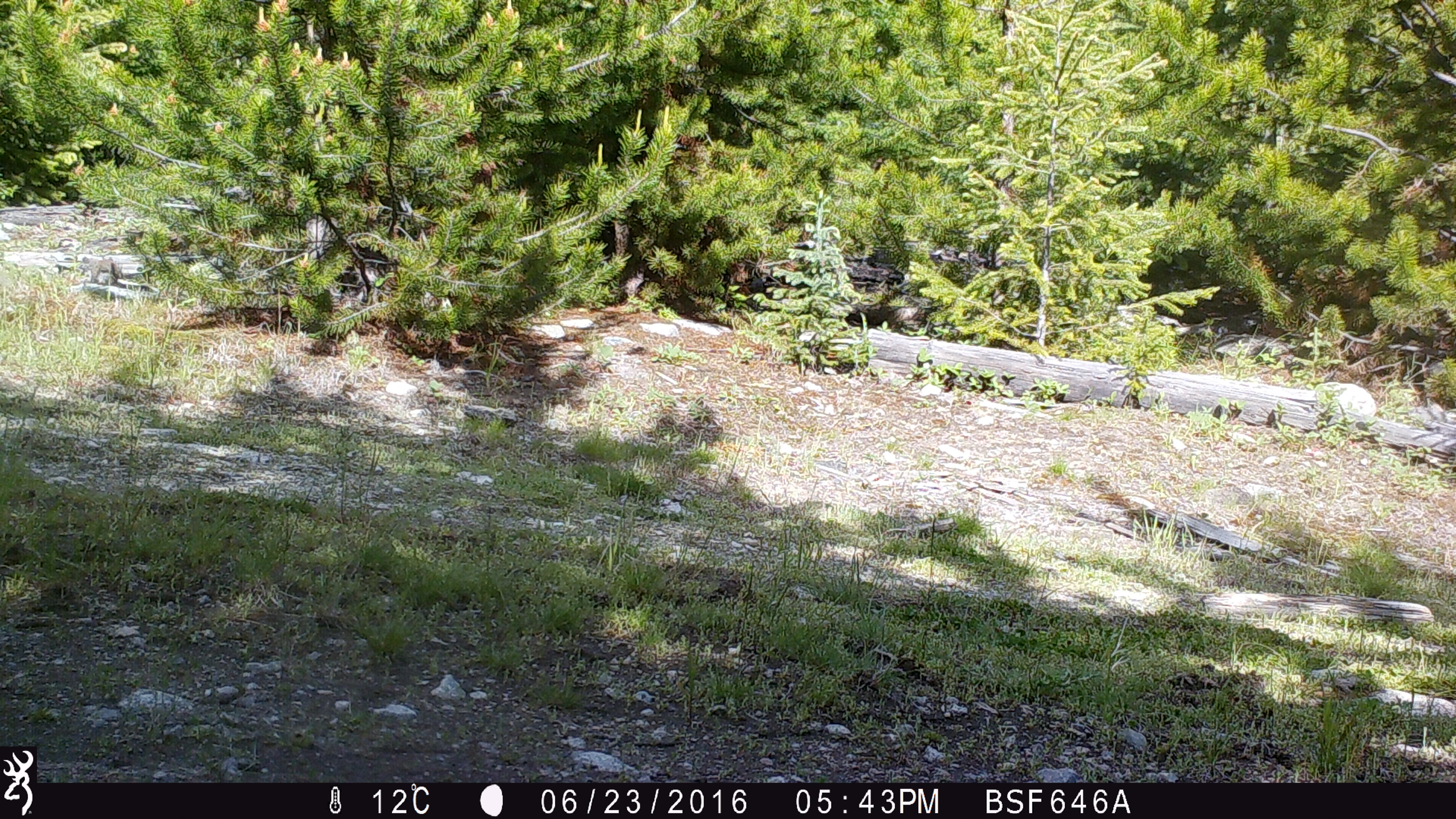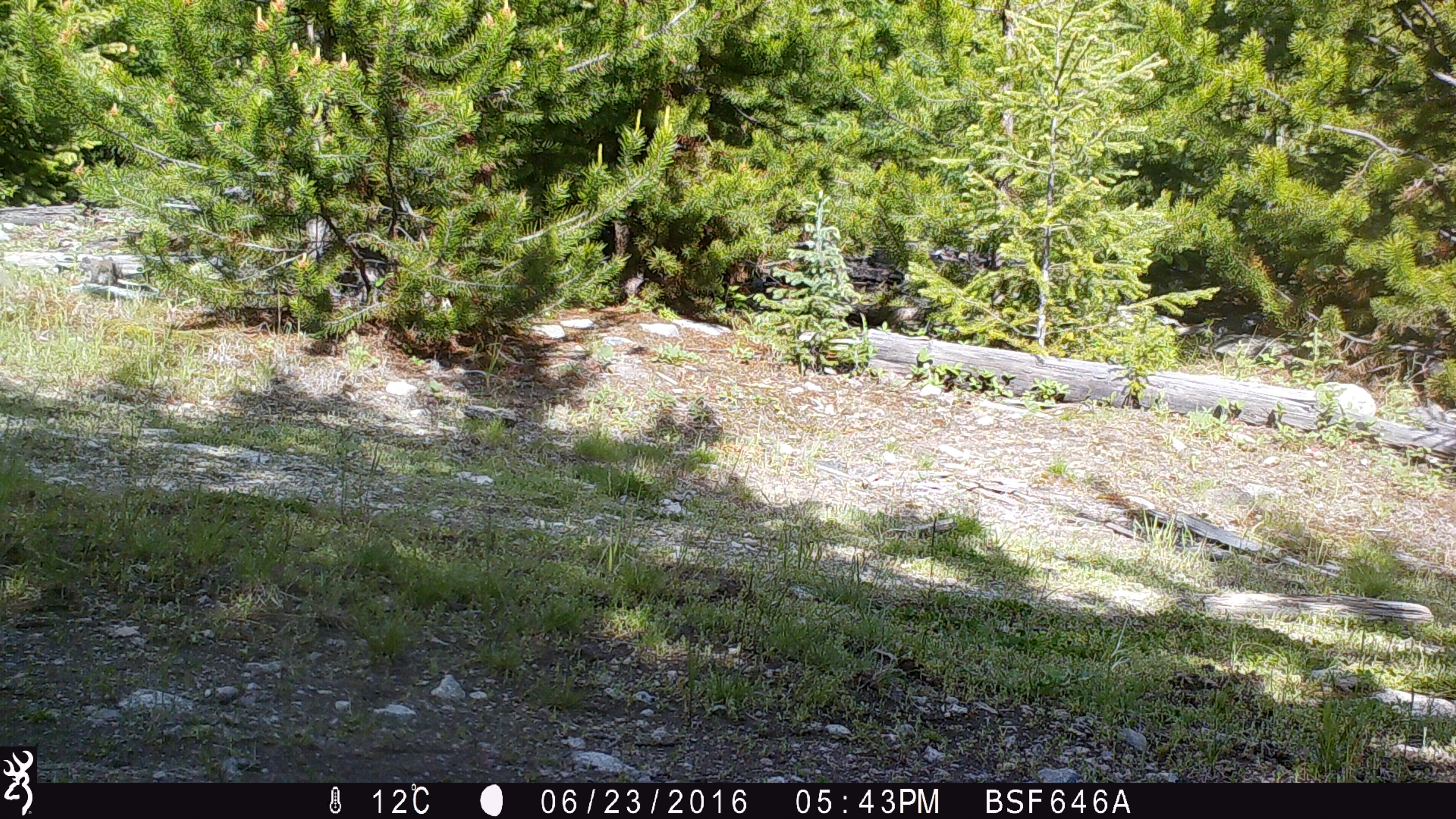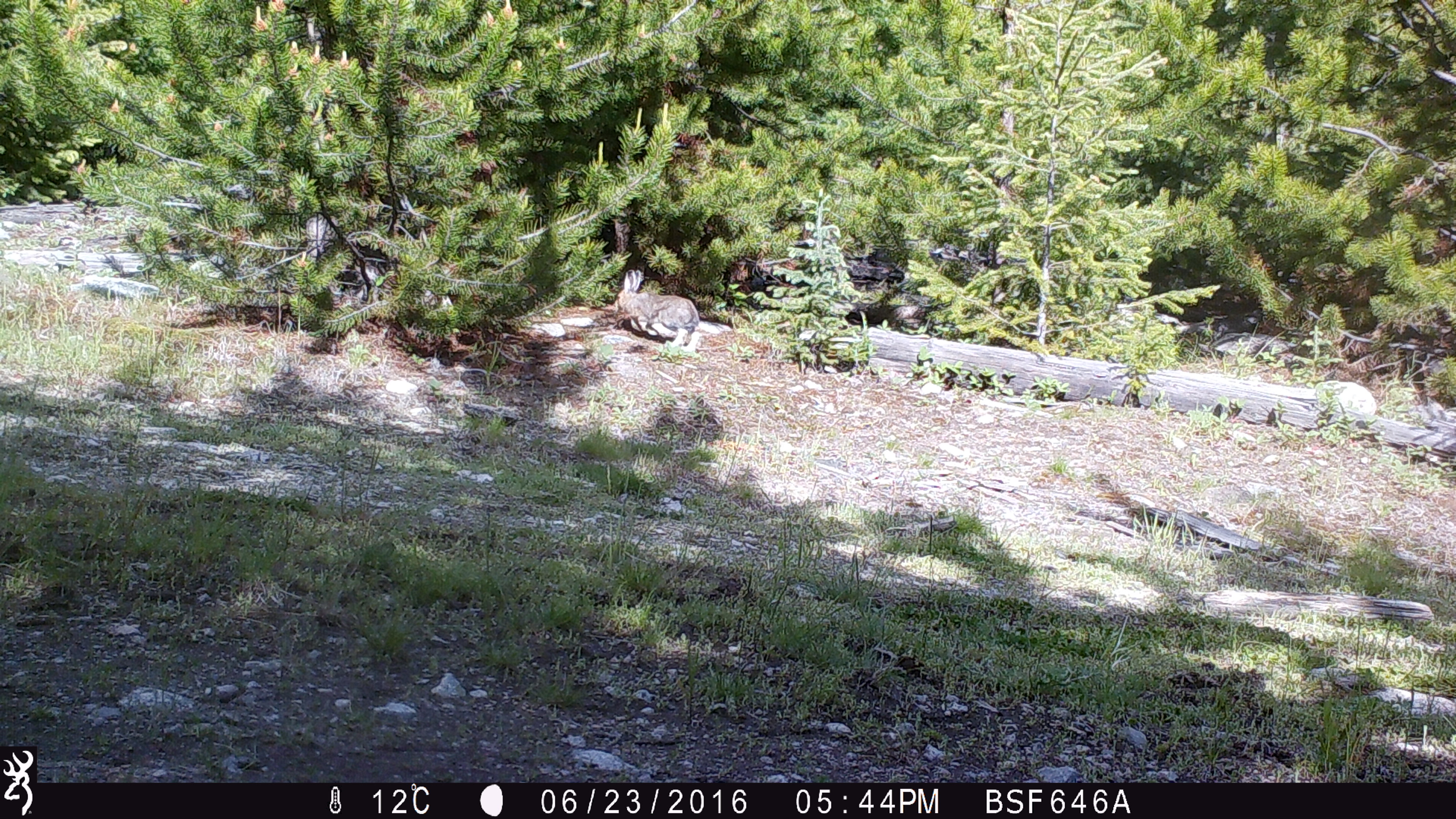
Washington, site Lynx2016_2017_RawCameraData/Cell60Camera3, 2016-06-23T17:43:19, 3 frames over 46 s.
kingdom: Animalia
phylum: Chordata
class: Mammalia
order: Lagomorpha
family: Leporidae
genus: Lepus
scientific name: Lepus americanus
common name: snowshoe hare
Lepus americanus (snowshoe hare). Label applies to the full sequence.